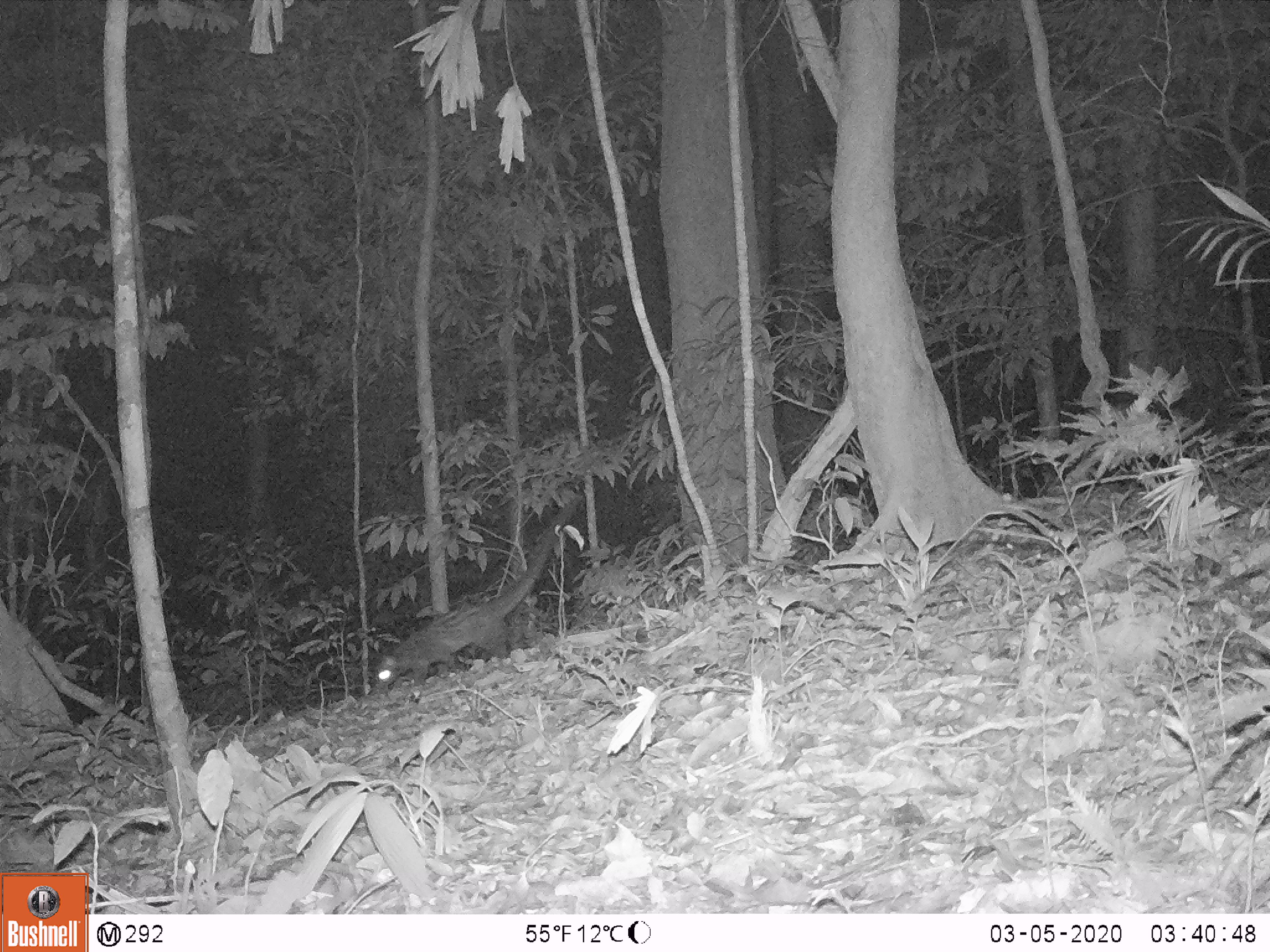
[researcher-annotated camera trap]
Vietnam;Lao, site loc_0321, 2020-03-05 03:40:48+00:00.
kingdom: Animalia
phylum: Chordata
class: Mammalia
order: Carnivora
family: Viverridae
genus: Paradoxurus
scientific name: Paradoxurus hermaphroditus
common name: common palm civet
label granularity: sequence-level